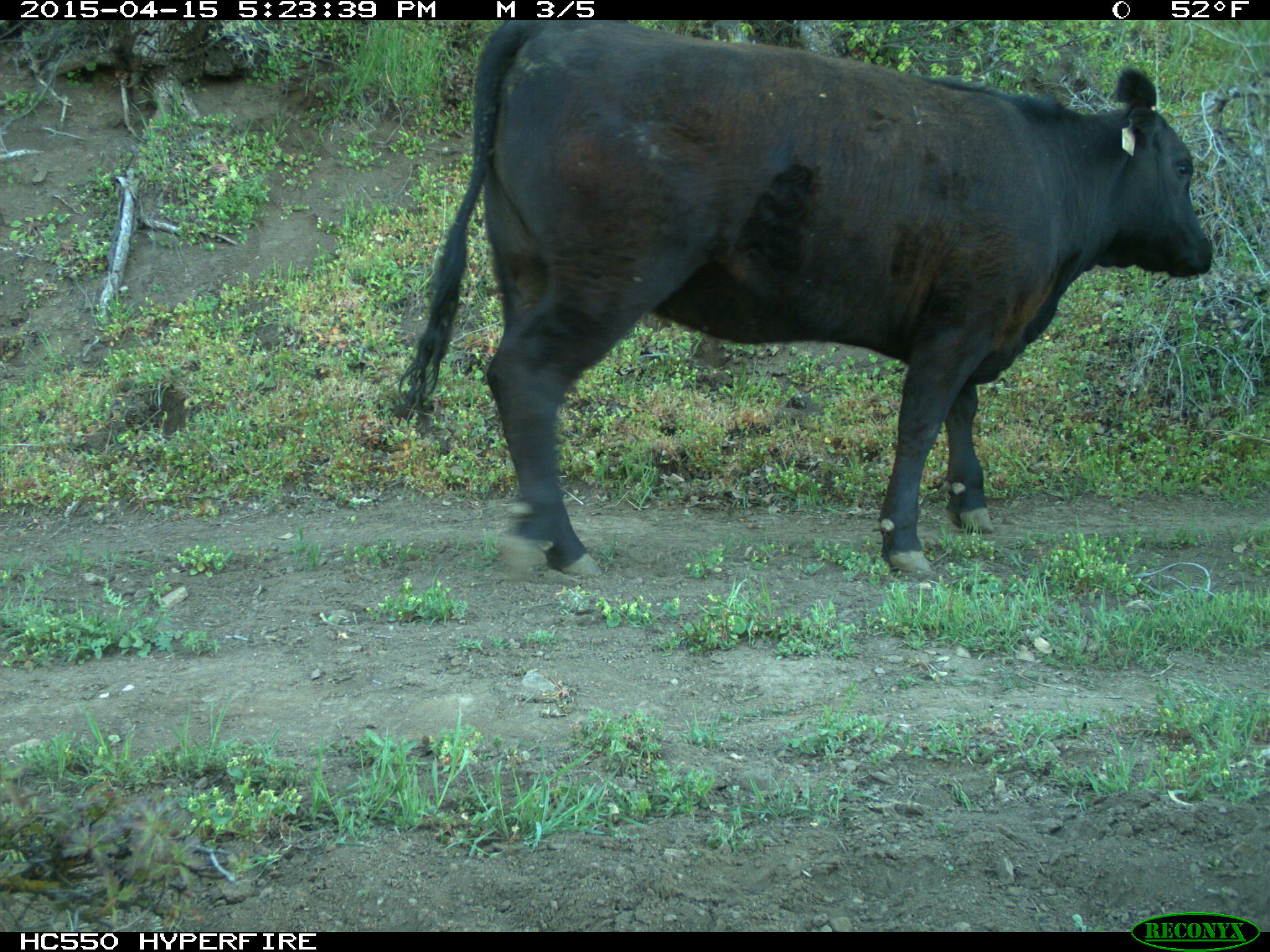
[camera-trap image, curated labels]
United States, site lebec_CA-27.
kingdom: Animalia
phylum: Chordata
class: Mammalia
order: Artiodactyla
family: Bovidae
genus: Bos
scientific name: Bos taurus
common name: domestic cow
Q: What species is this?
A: Bos taurus (domestic cow).